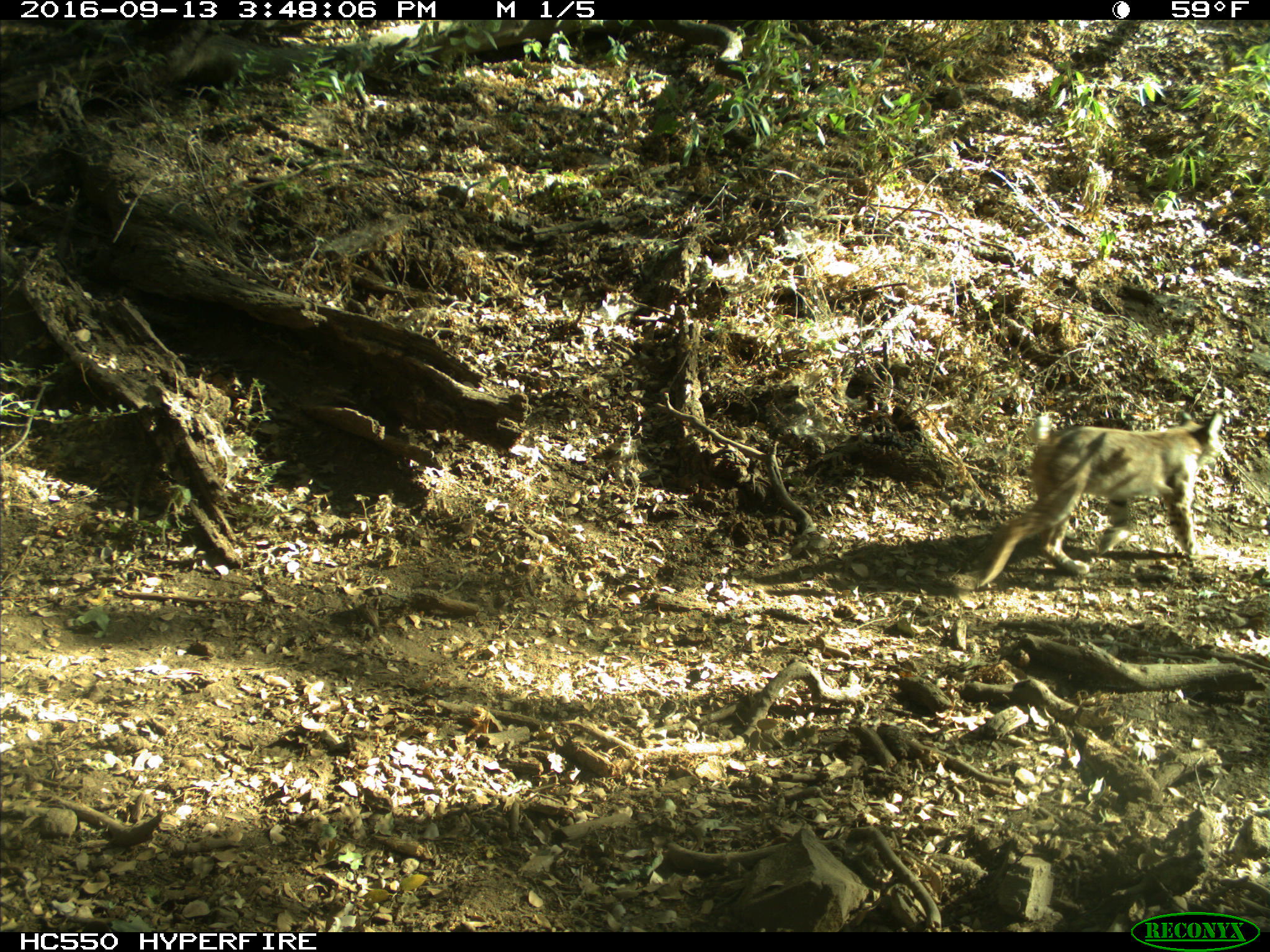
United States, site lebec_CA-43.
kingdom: Animalia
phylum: Chordata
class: Mammalia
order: Carnivora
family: Felidae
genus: Lynx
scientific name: Lynx rufus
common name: bobcat